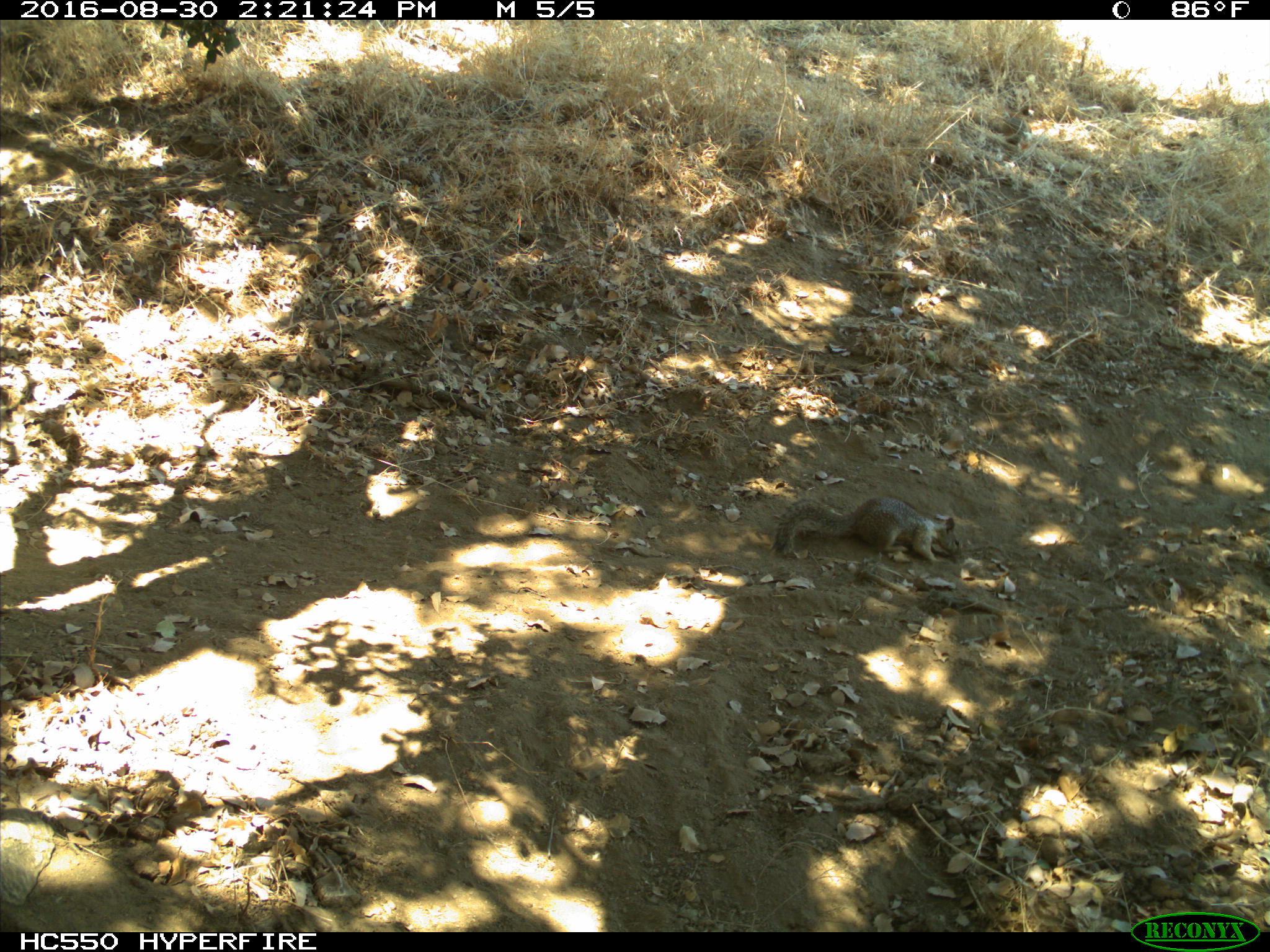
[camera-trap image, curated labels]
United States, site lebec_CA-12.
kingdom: Animalia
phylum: Chordata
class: Mammalia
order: Rodentia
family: Sciuridae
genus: Otospermophilus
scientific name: Otospermophilus beecheyi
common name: california ground squirrel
Otospermophilus beecheyi (california ground squirrel).